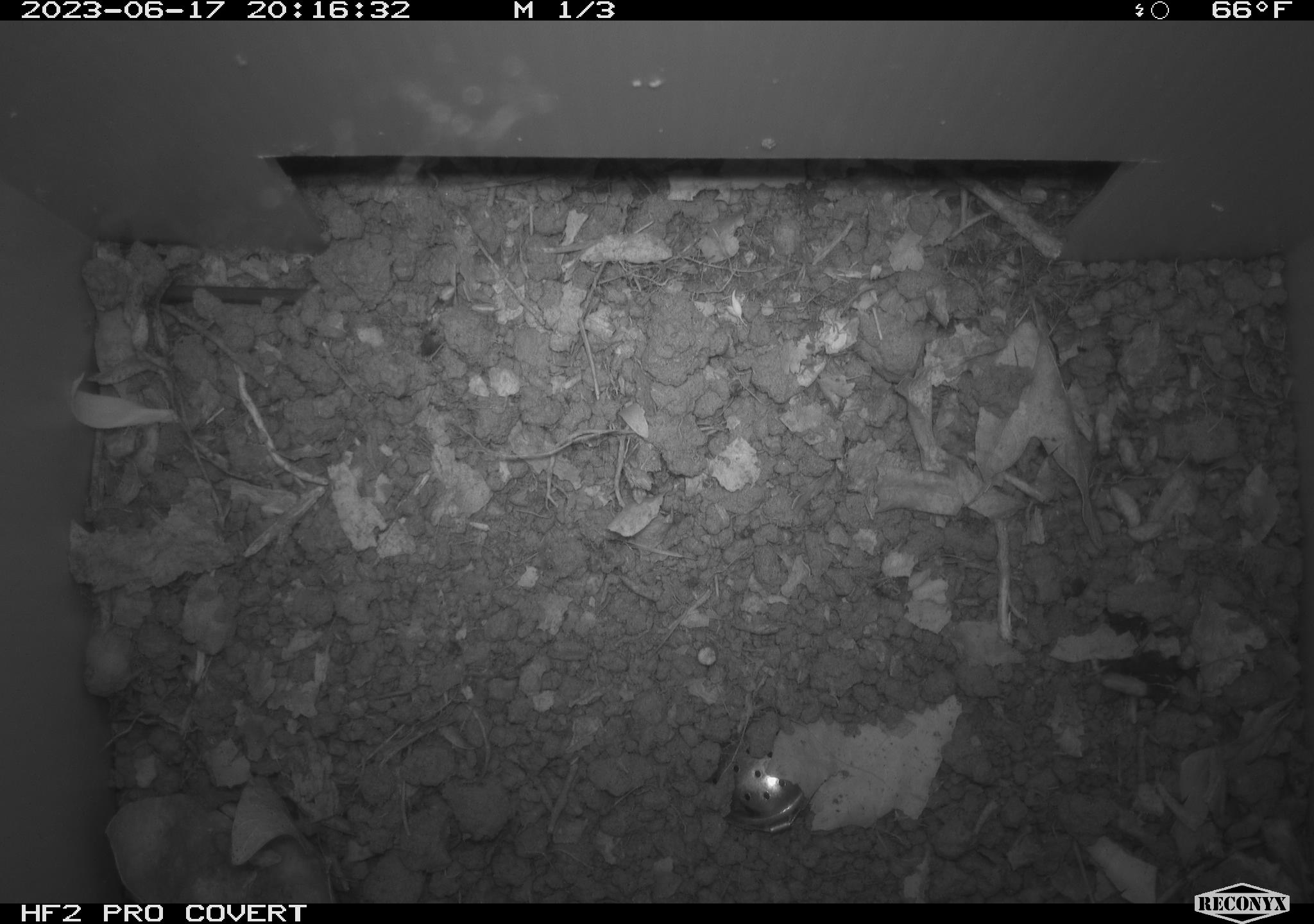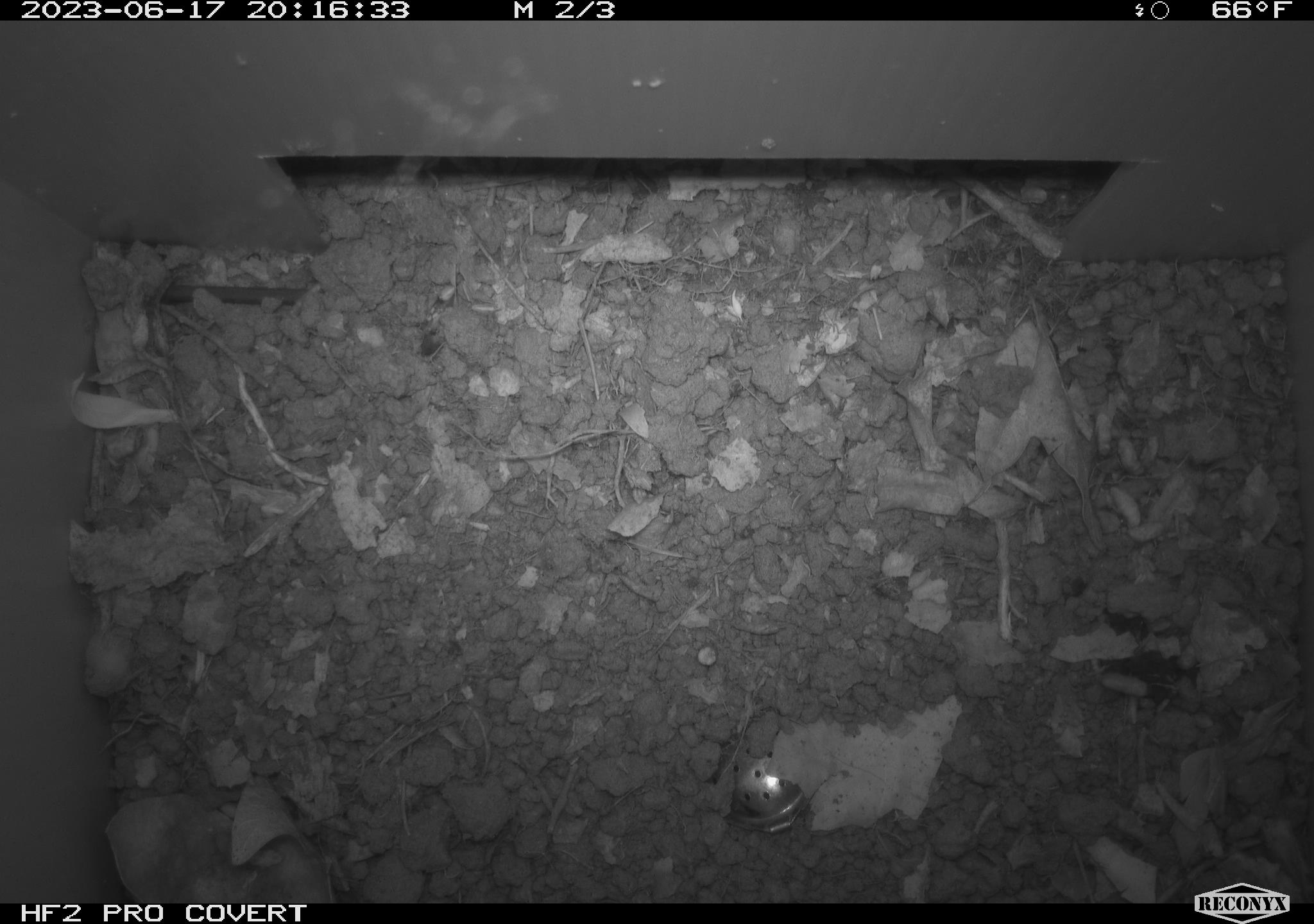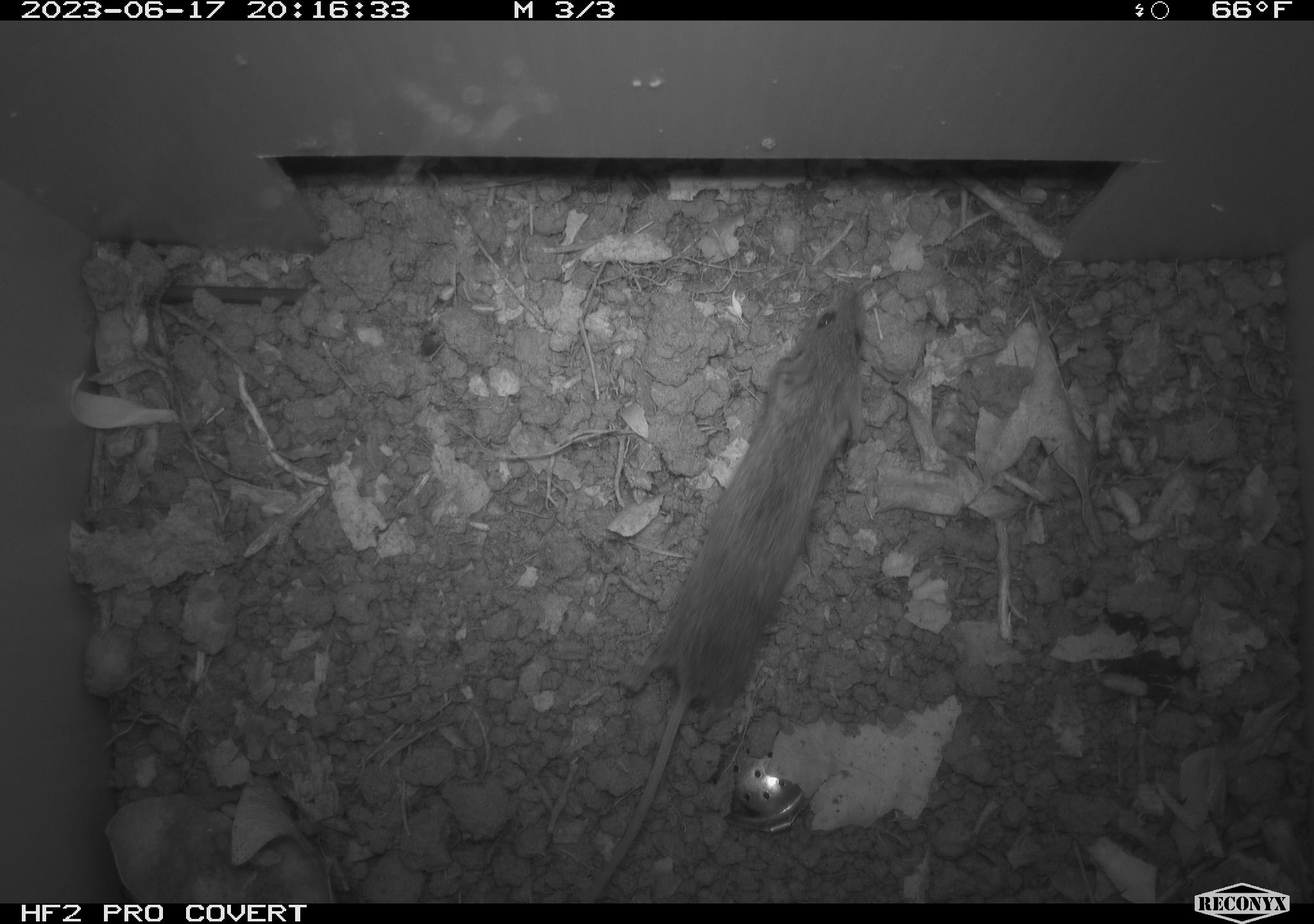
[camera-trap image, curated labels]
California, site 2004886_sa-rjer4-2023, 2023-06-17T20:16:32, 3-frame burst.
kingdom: Animalia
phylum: Chordata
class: Mammalia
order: Rodentia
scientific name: Rodentia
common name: mouse species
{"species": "mouse species (Rodentia)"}